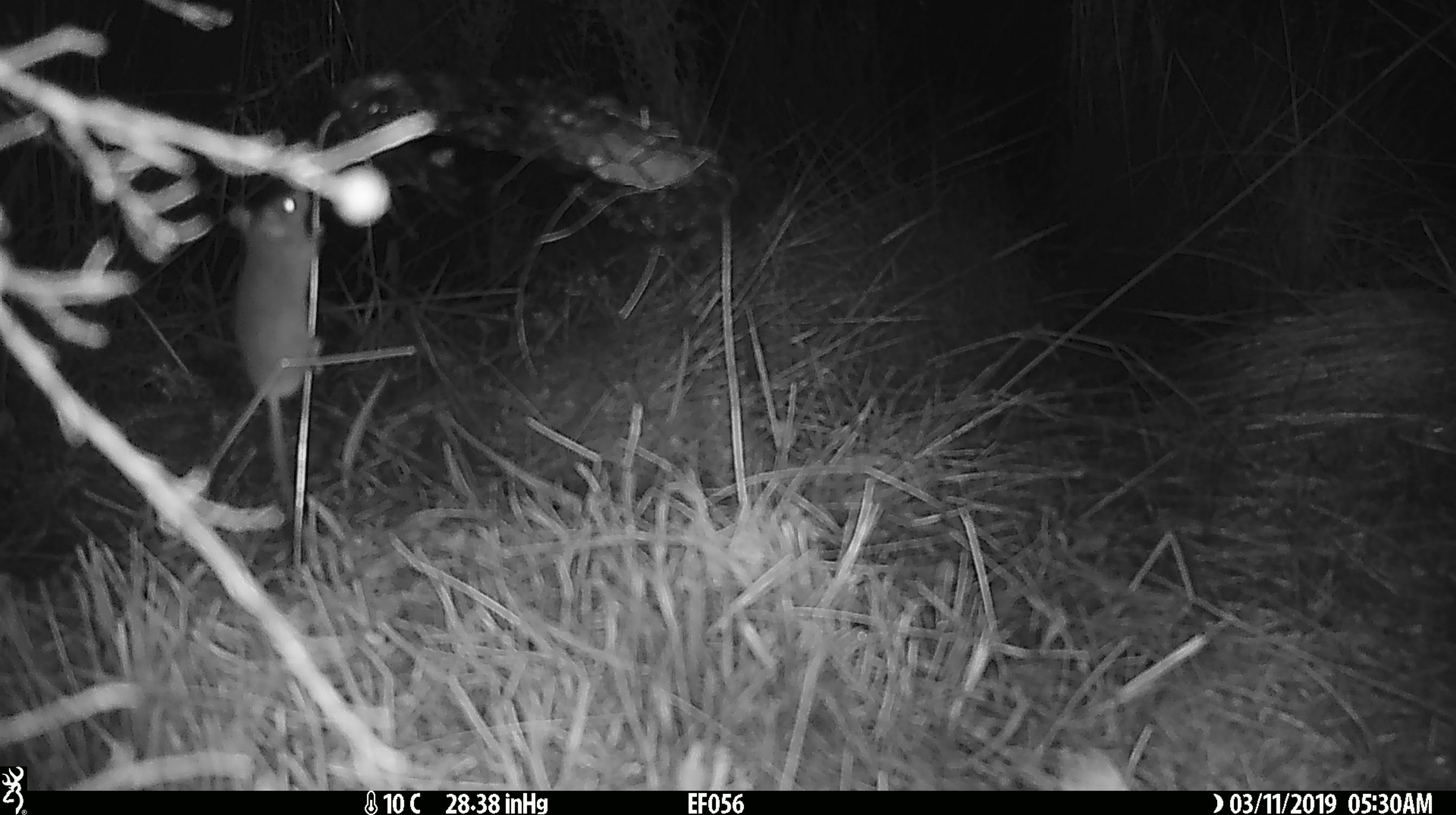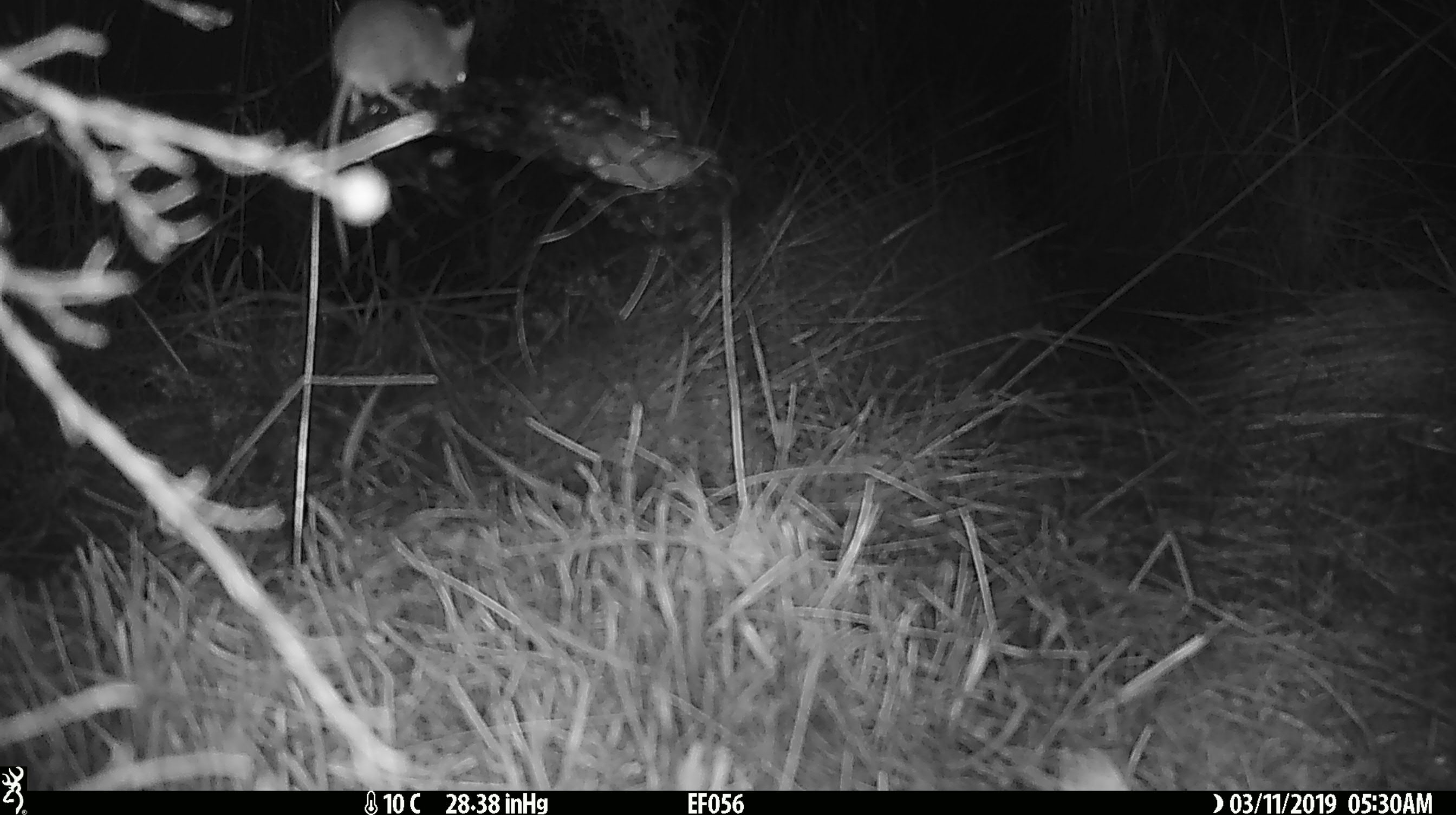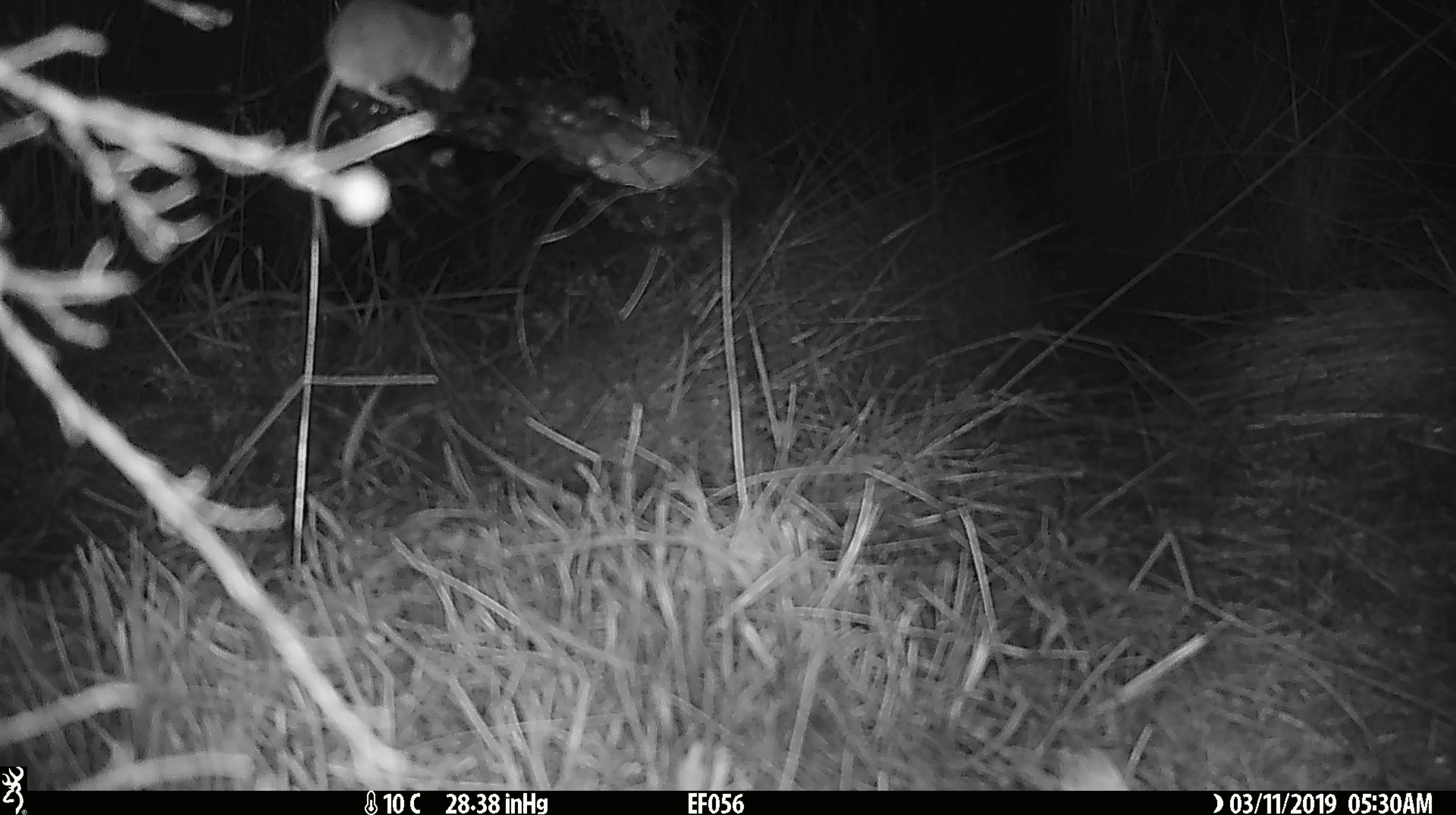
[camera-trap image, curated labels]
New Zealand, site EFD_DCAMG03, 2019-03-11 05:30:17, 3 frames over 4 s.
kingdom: Animalia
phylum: Chordata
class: Mammalia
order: Rodentia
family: Muridae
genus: Mus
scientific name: Mus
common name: mouse